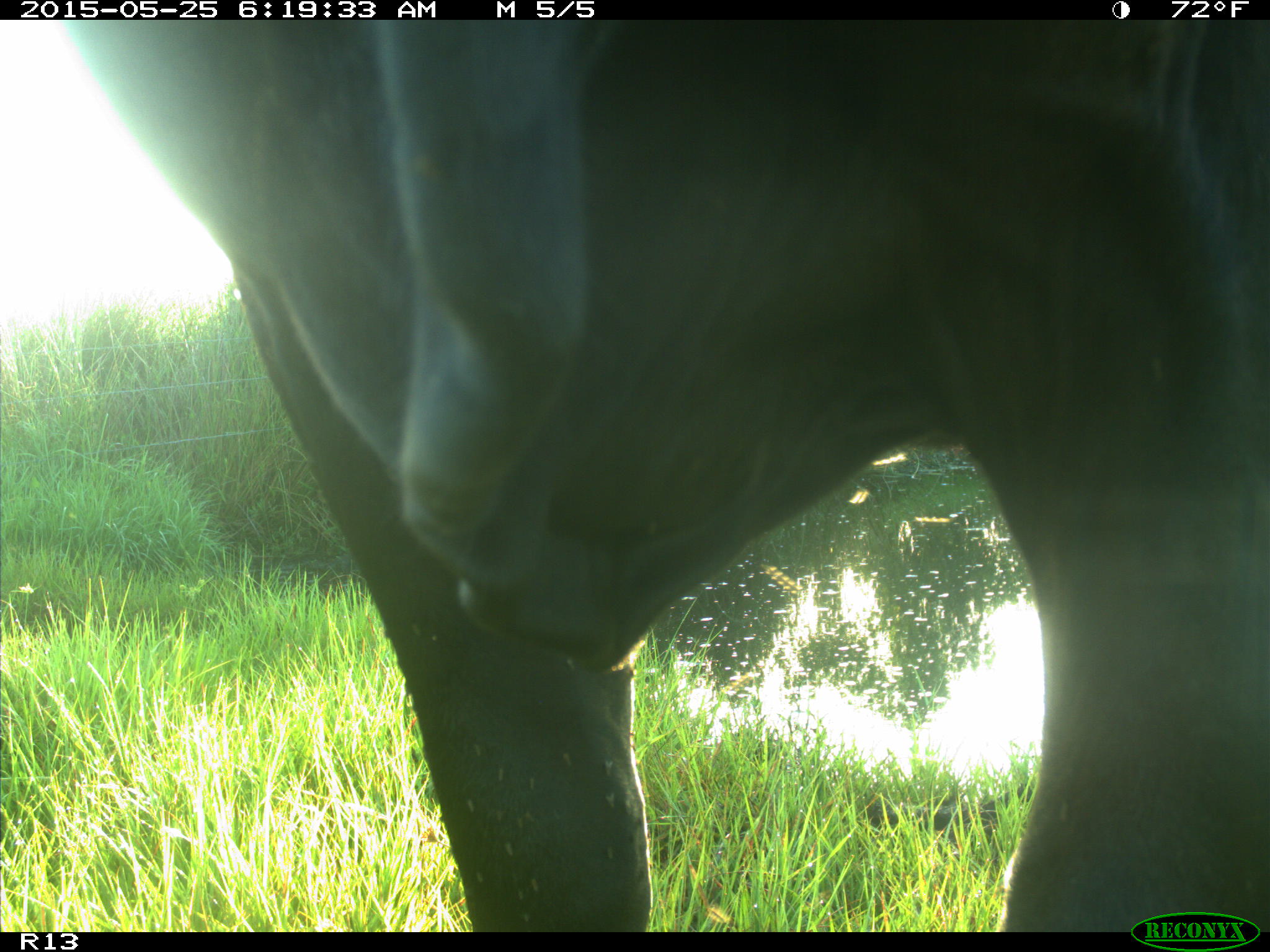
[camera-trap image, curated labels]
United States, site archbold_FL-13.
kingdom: Animalia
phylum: Chordata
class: Mammalia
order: Artiodactyla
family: Bovidae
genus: Bos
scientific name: Bos taurus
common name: domestic cow